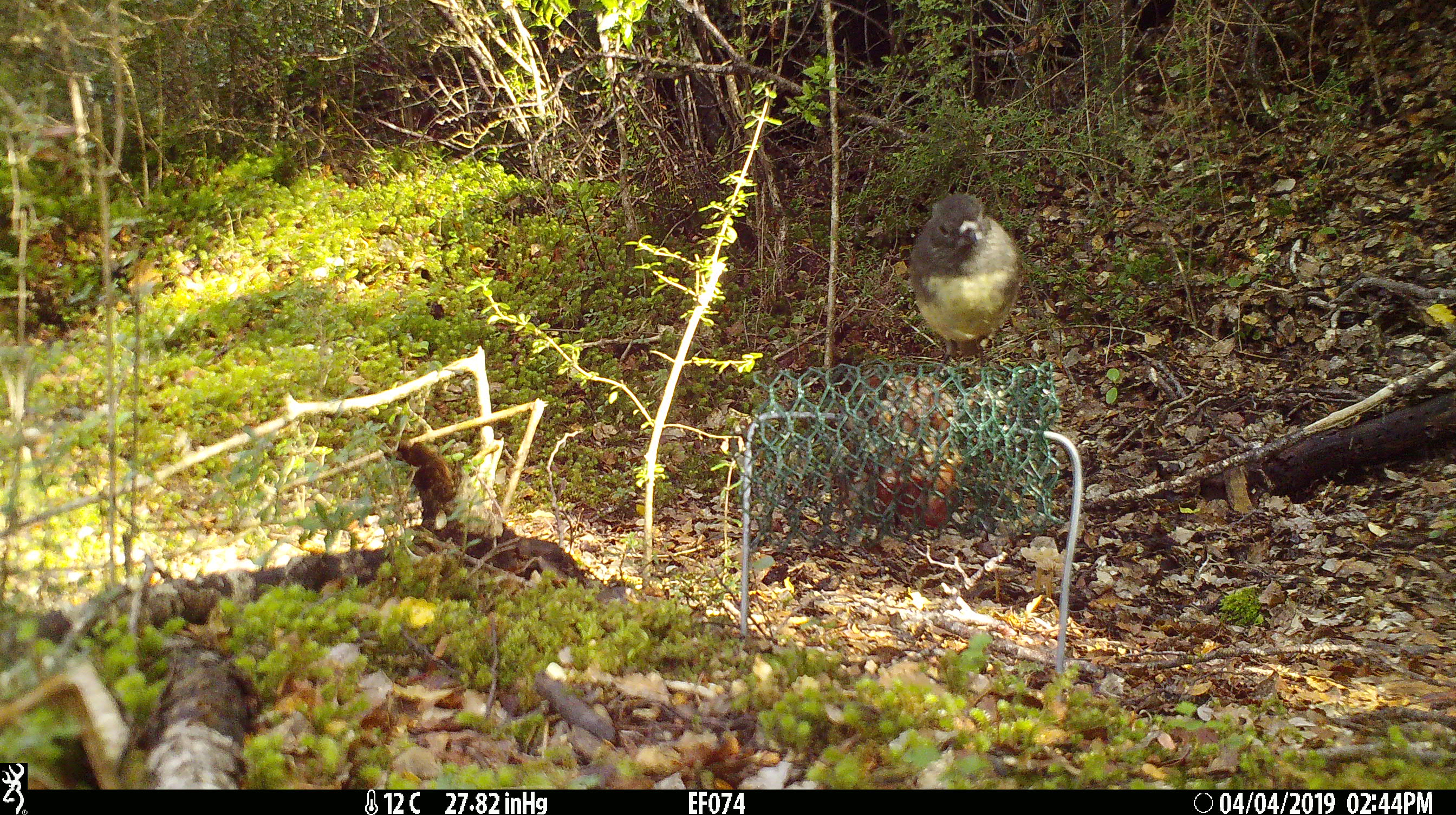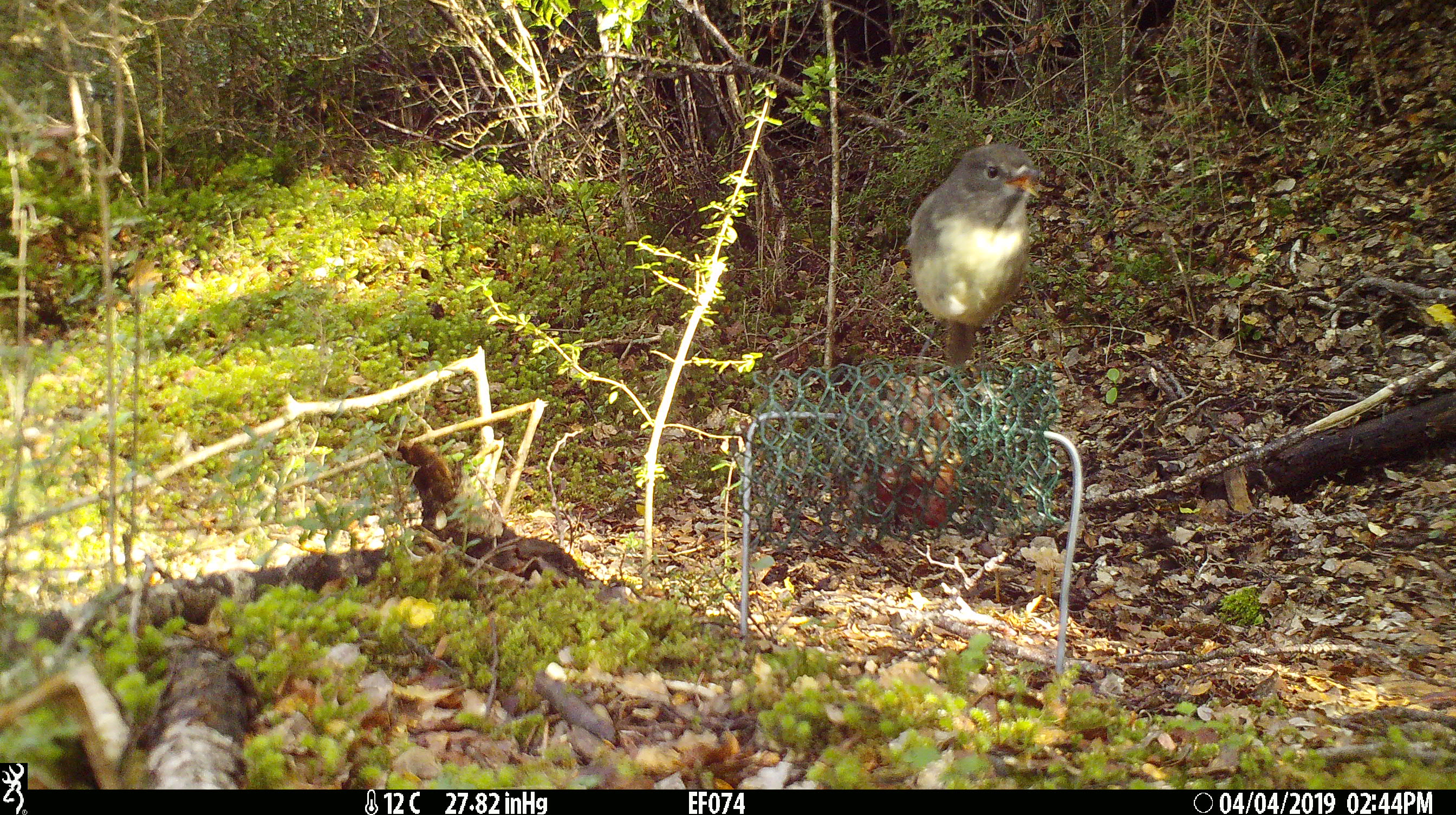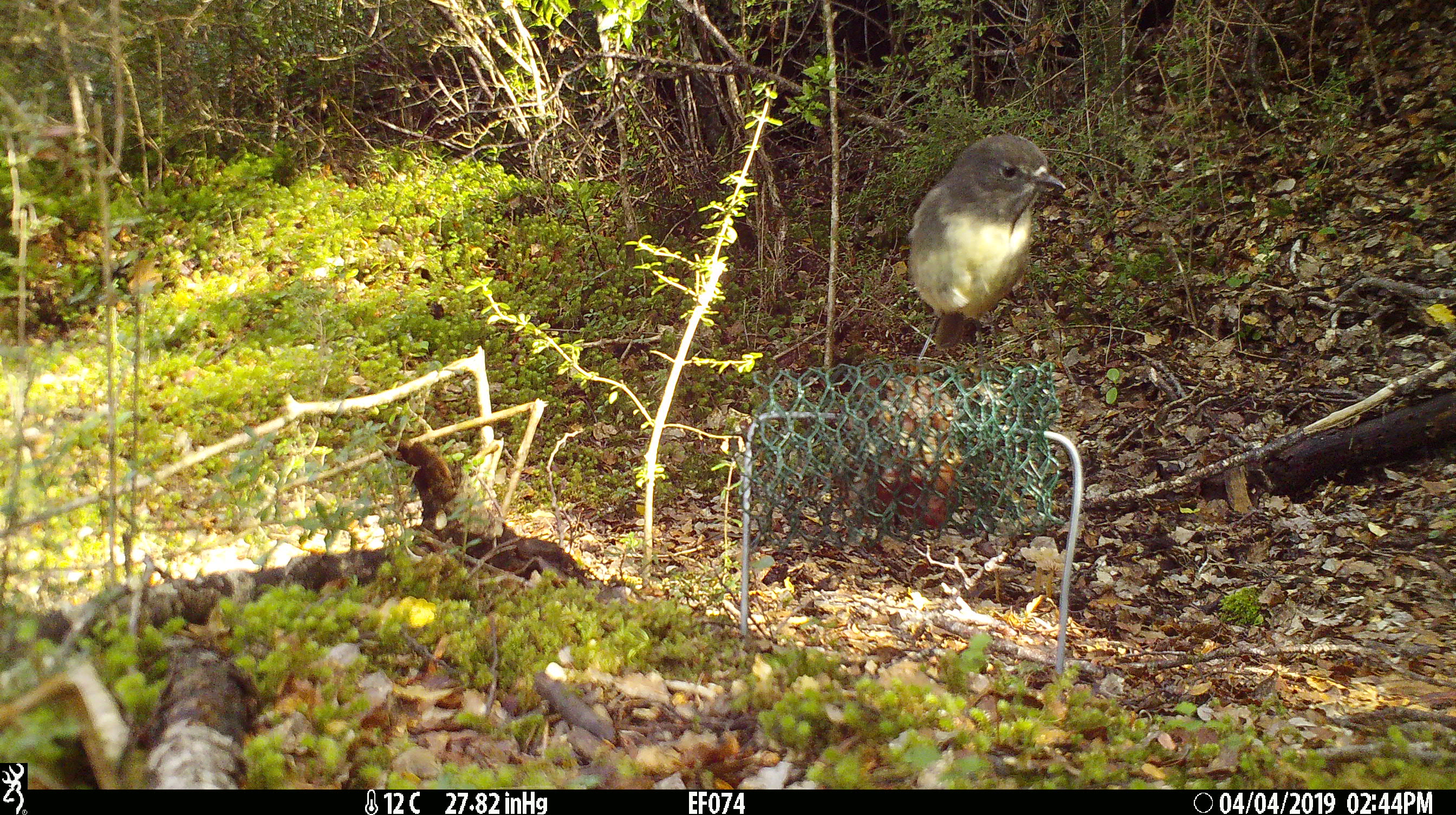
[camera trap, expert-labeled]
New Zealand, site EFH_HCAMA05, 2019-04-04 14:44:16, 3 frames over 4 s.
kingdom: Animalia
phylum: Chordata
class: Aves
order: Passeriformes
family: Petroicidae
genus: Petroica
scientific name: Petroica australis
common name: new zealand robin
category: robin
Robin (new zealand robin) (Petroica australis).